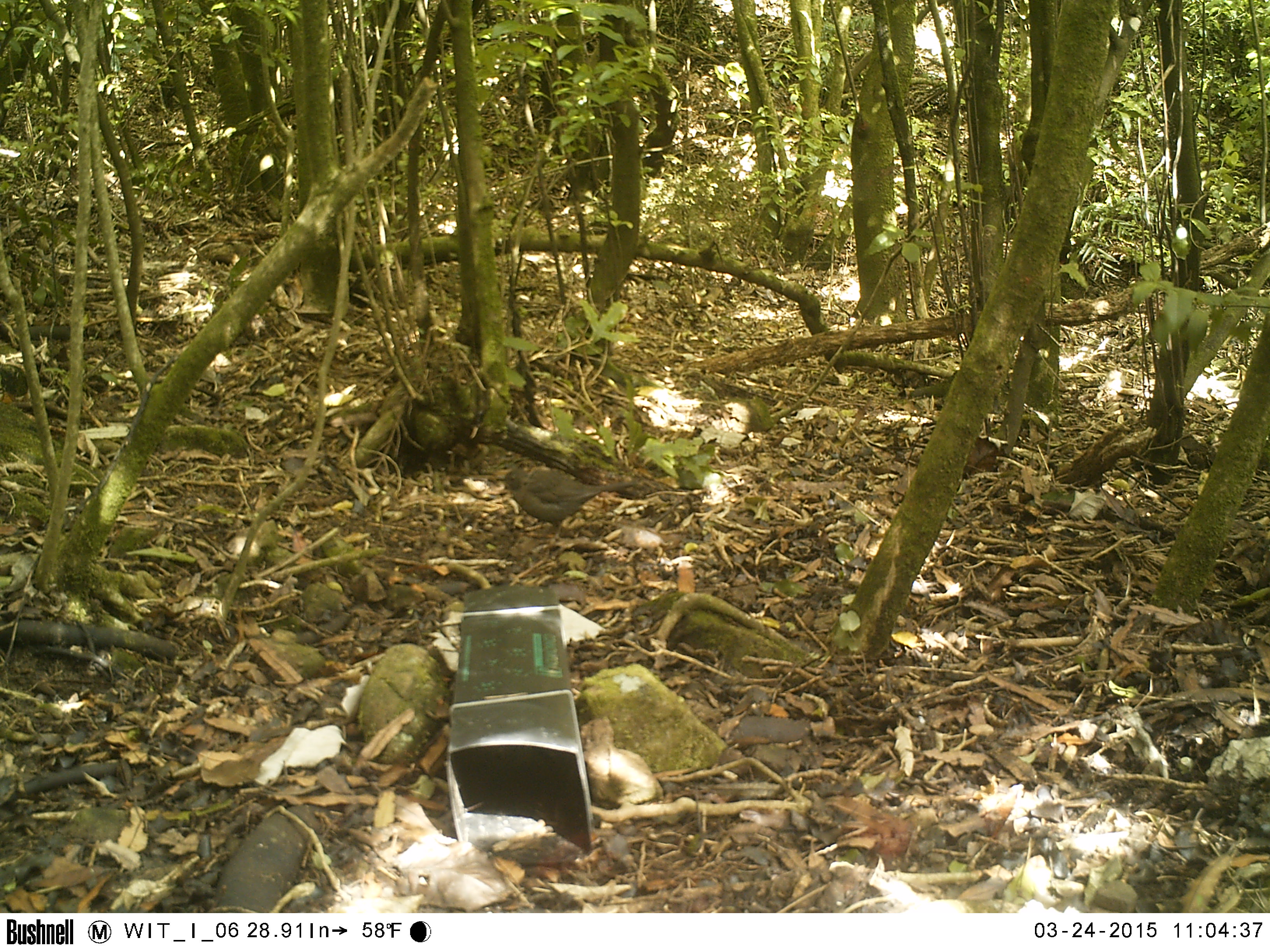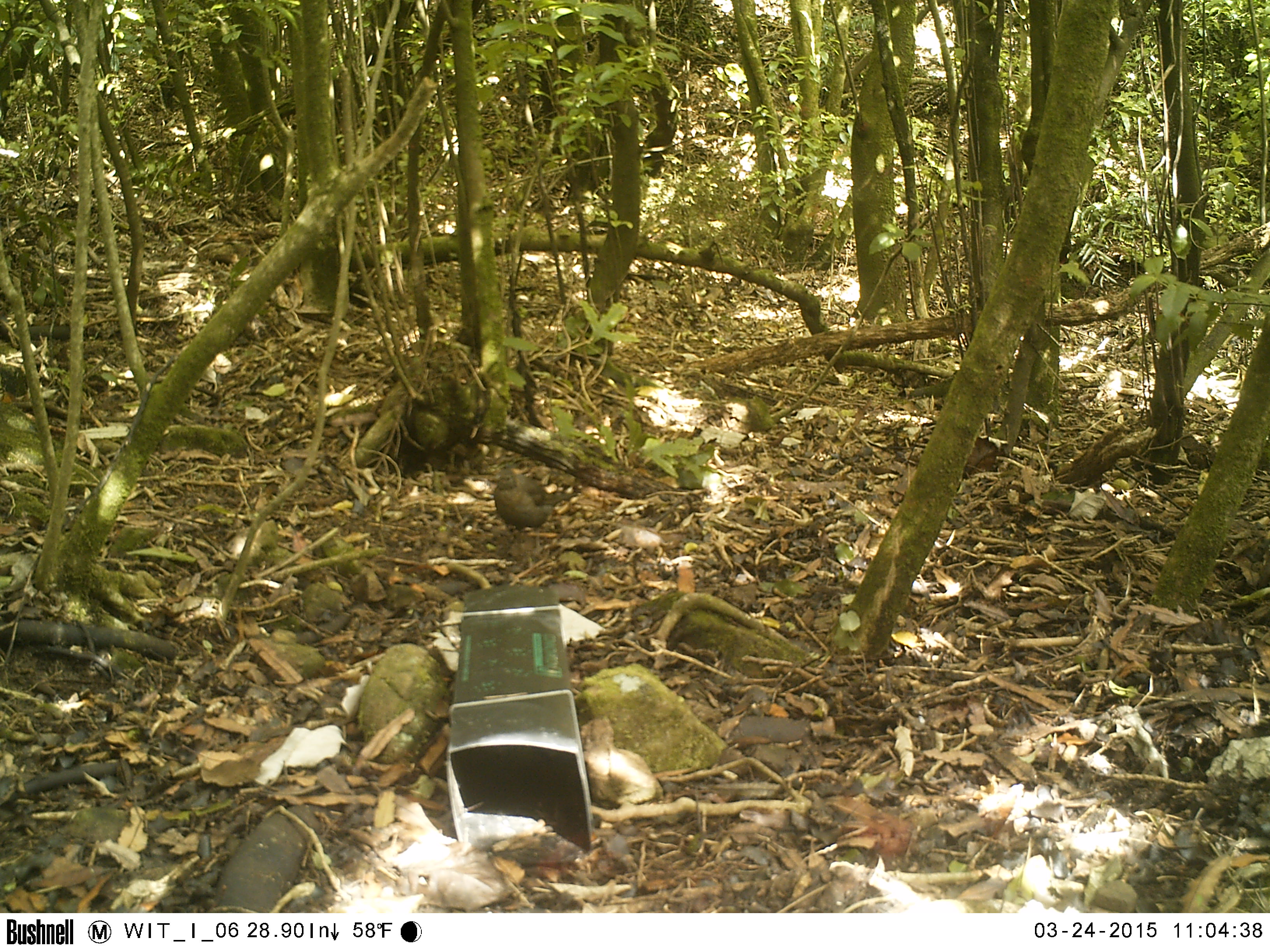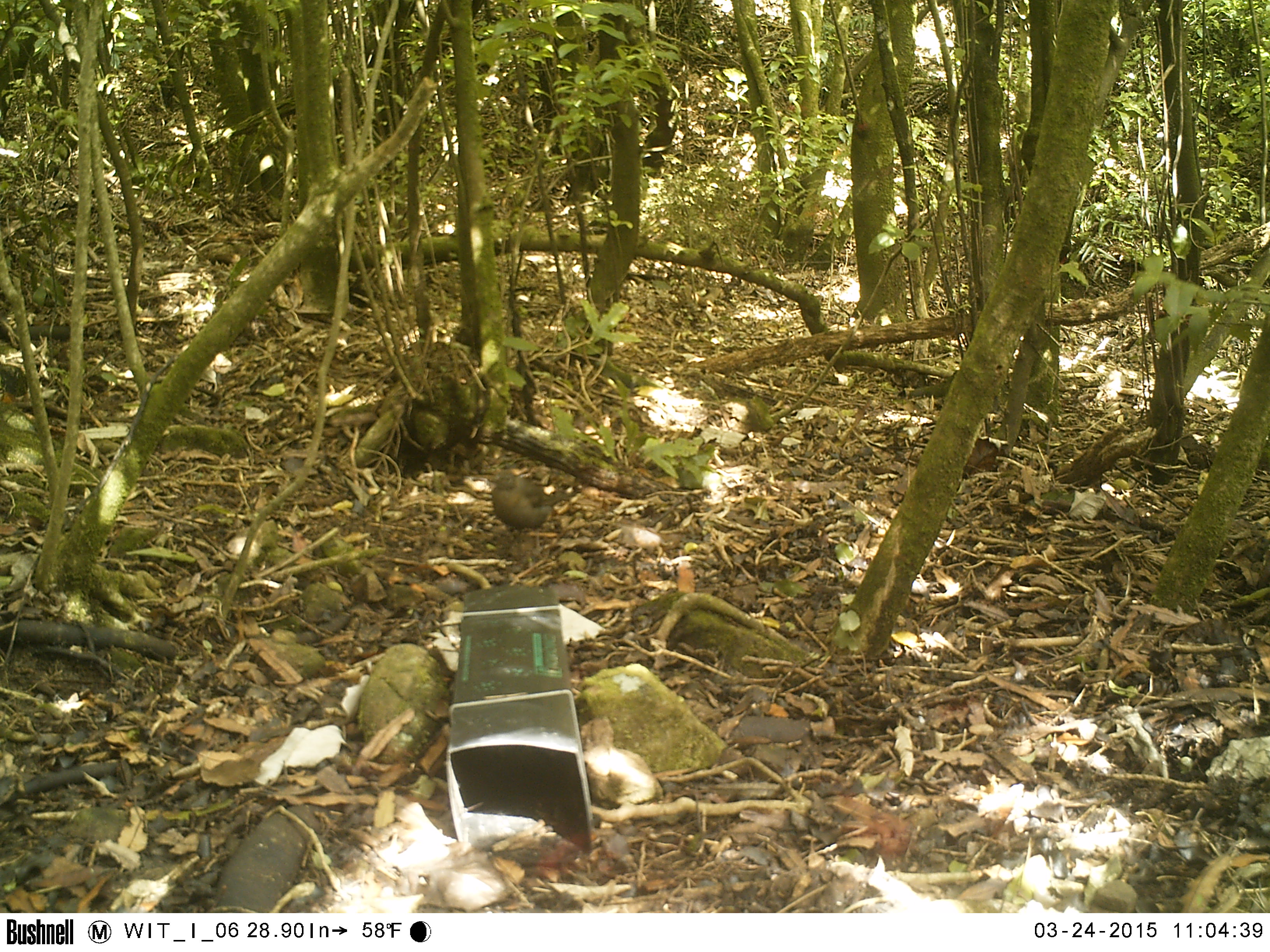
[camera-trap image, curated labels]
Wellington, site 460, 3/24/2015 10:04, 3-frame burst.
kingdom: Animalia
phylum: Chordata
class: Aves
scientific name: Aves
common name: bird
Bird (Aves).